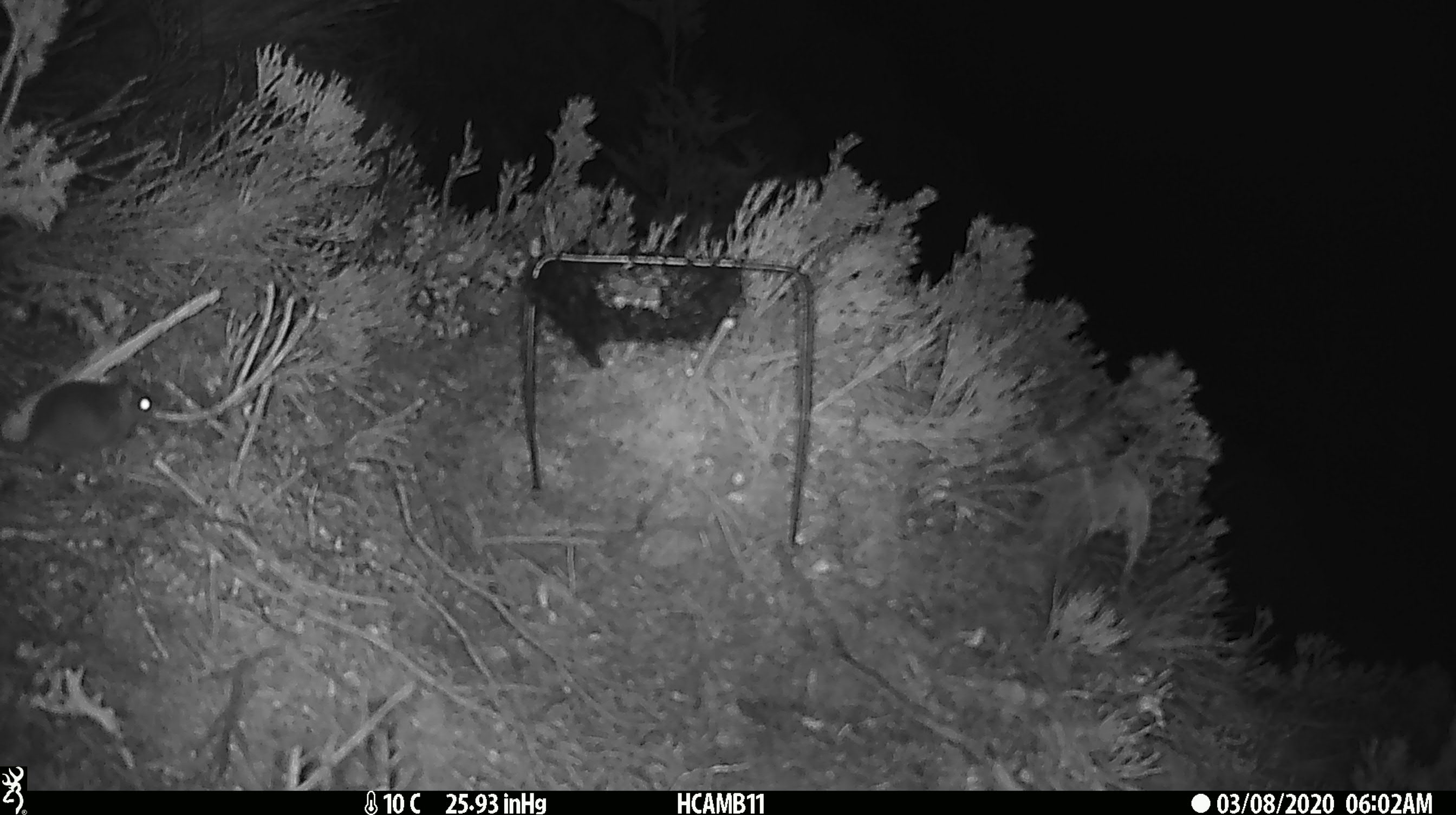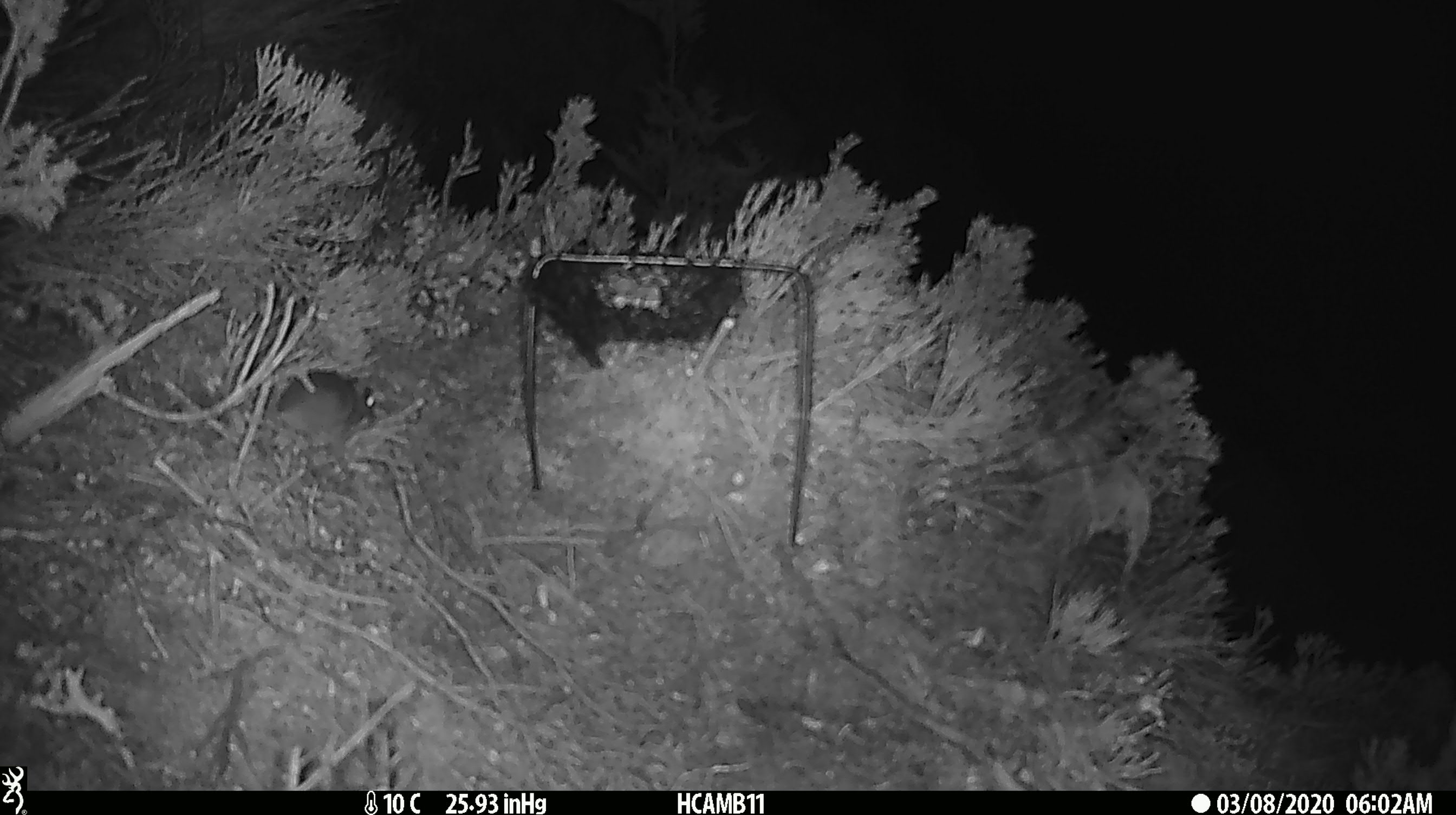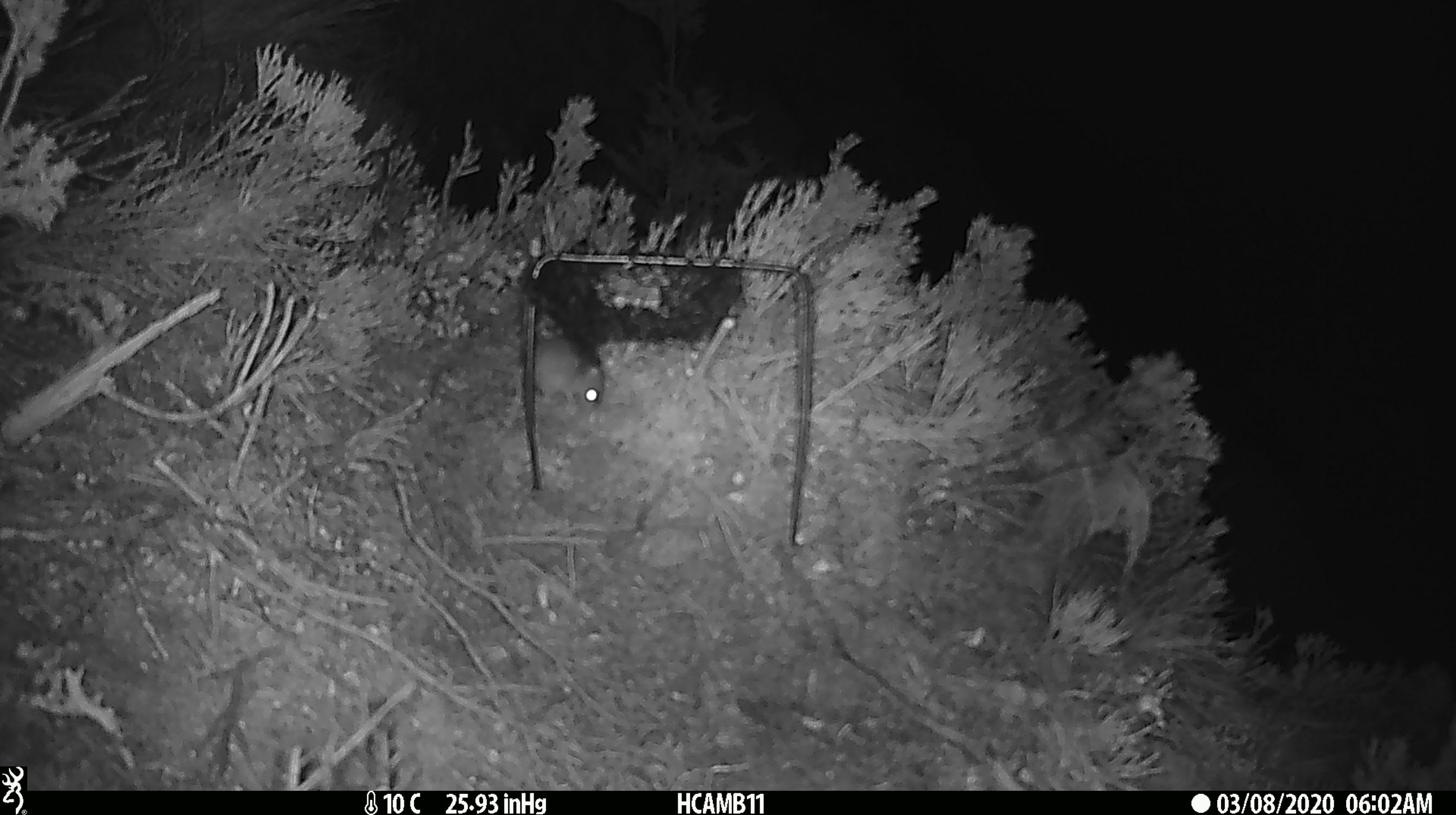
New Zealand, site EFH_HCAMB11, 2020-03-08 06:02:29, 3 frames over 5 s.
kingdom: Animalia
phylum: Chordata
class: Mammalia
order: Rodentia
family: Muridae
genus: Mus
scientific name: Mus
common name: mouse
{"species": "mouse (Mus)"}